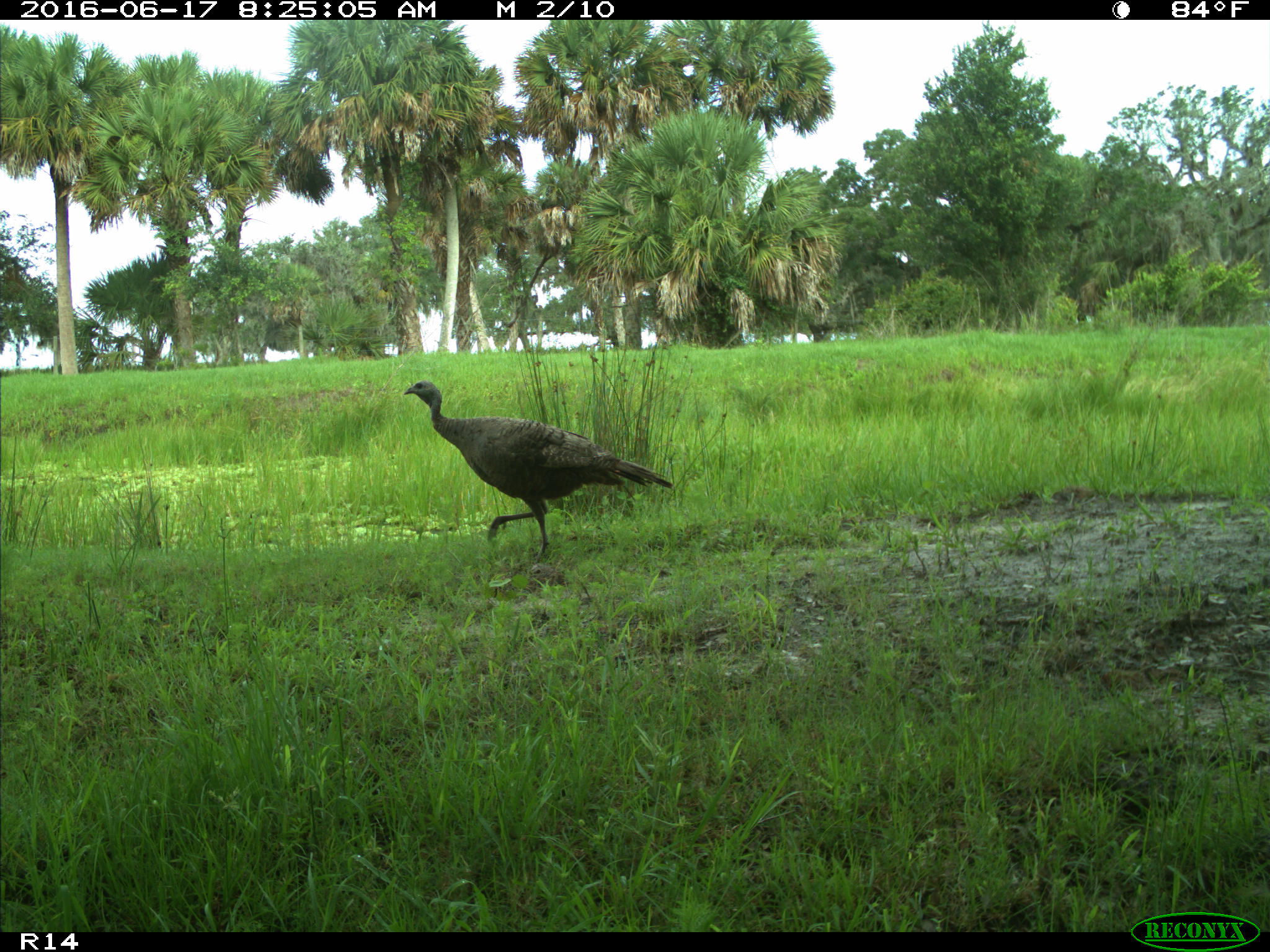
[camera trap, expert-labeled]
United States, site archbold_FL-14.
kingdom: Animalia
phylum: Chordata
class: Aves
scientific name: Aves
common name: birds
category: unidentified bird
Unidentified bird (birds) (Aves).